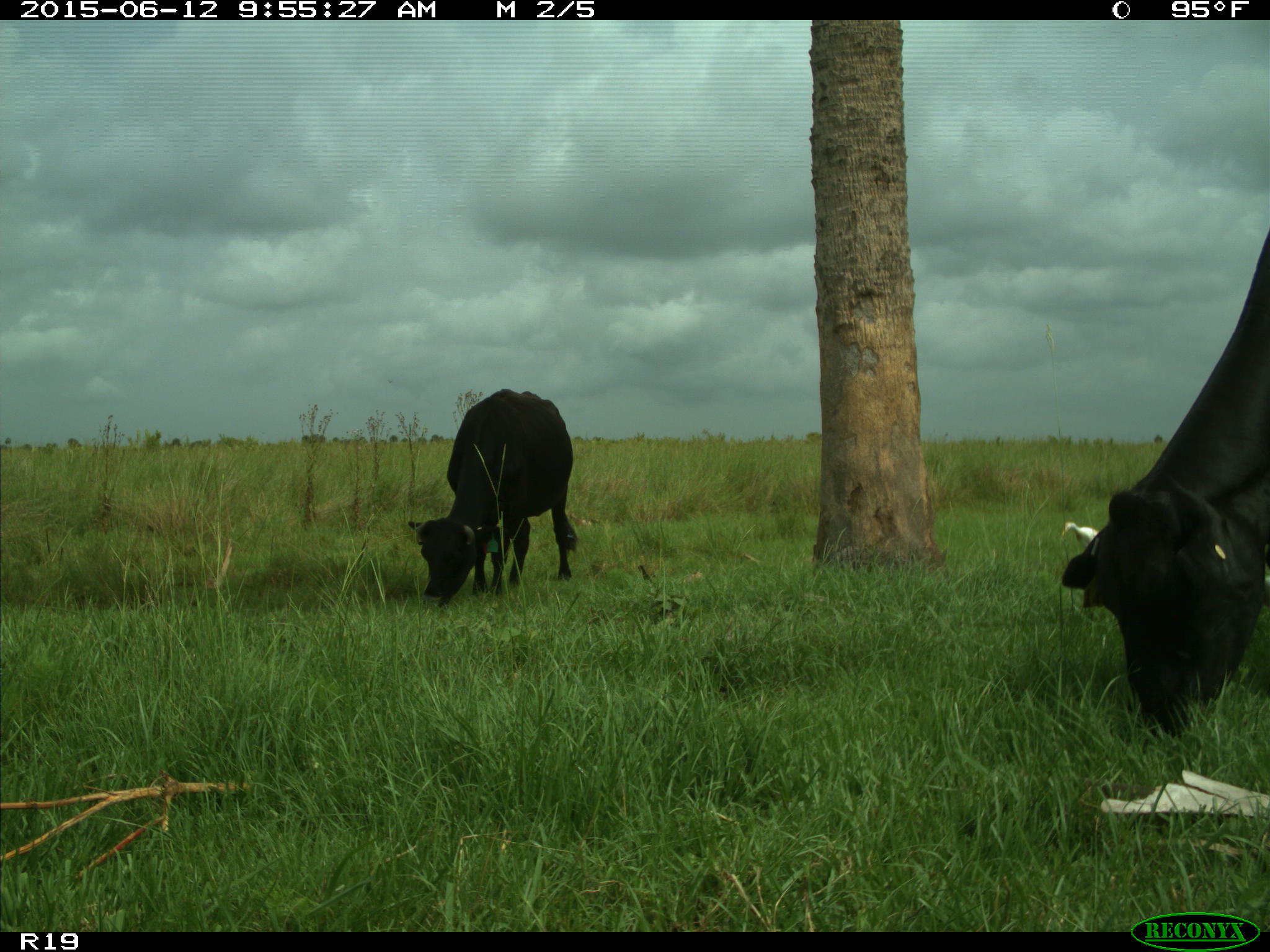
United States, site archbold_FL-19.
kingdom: Animalia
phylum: Chordata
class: Mammalia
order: Artiodactyla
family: Bovidae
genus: Bos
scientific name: Bos taurus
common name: domestic cow